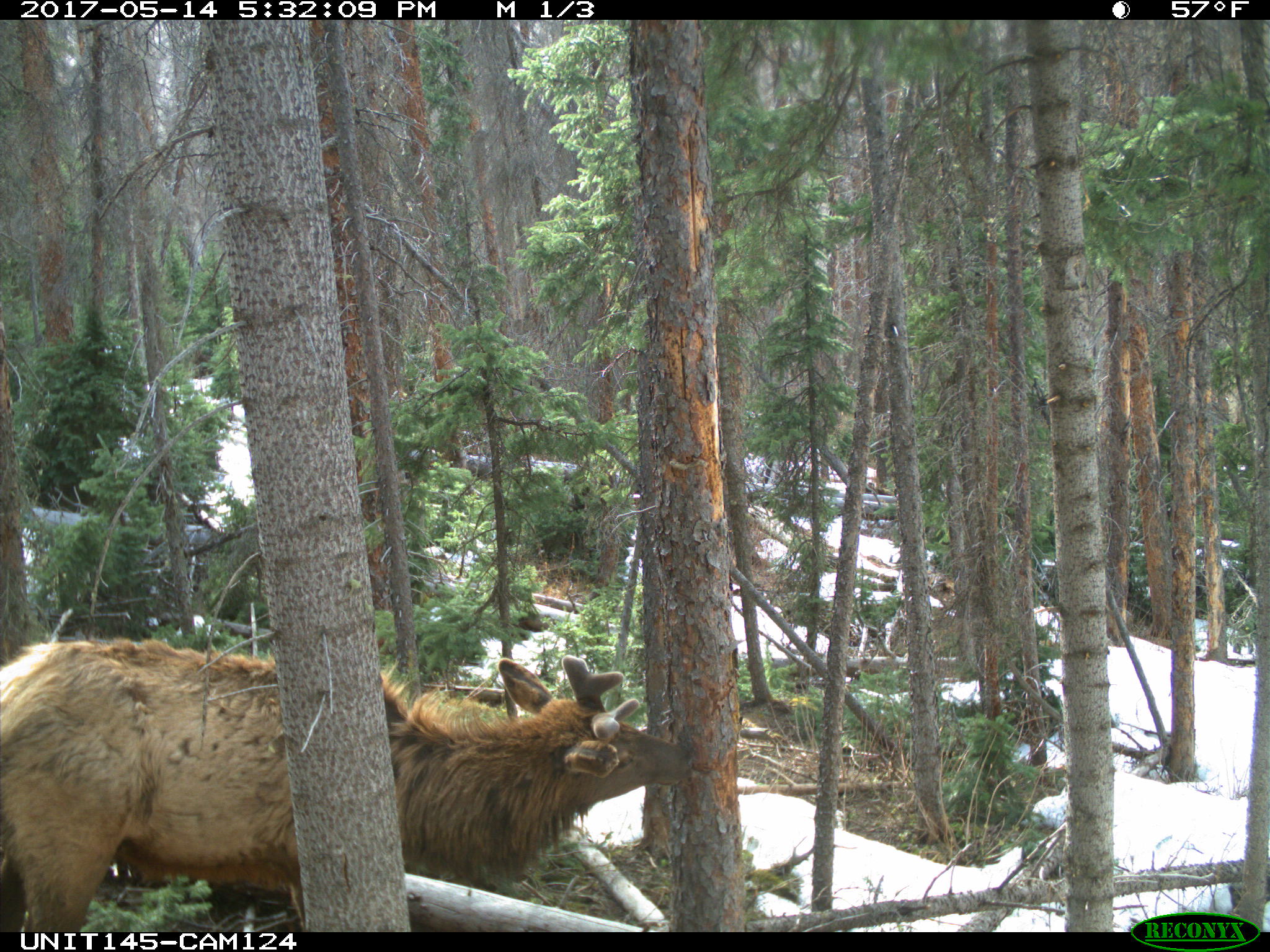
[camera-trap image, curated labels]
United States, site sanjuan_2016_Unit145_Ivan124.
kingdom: Animalia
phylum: Chordata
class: Mammalia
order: Artiodactyla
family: Cervidae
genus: Cervus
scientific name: Cervus elaphus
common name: red deer